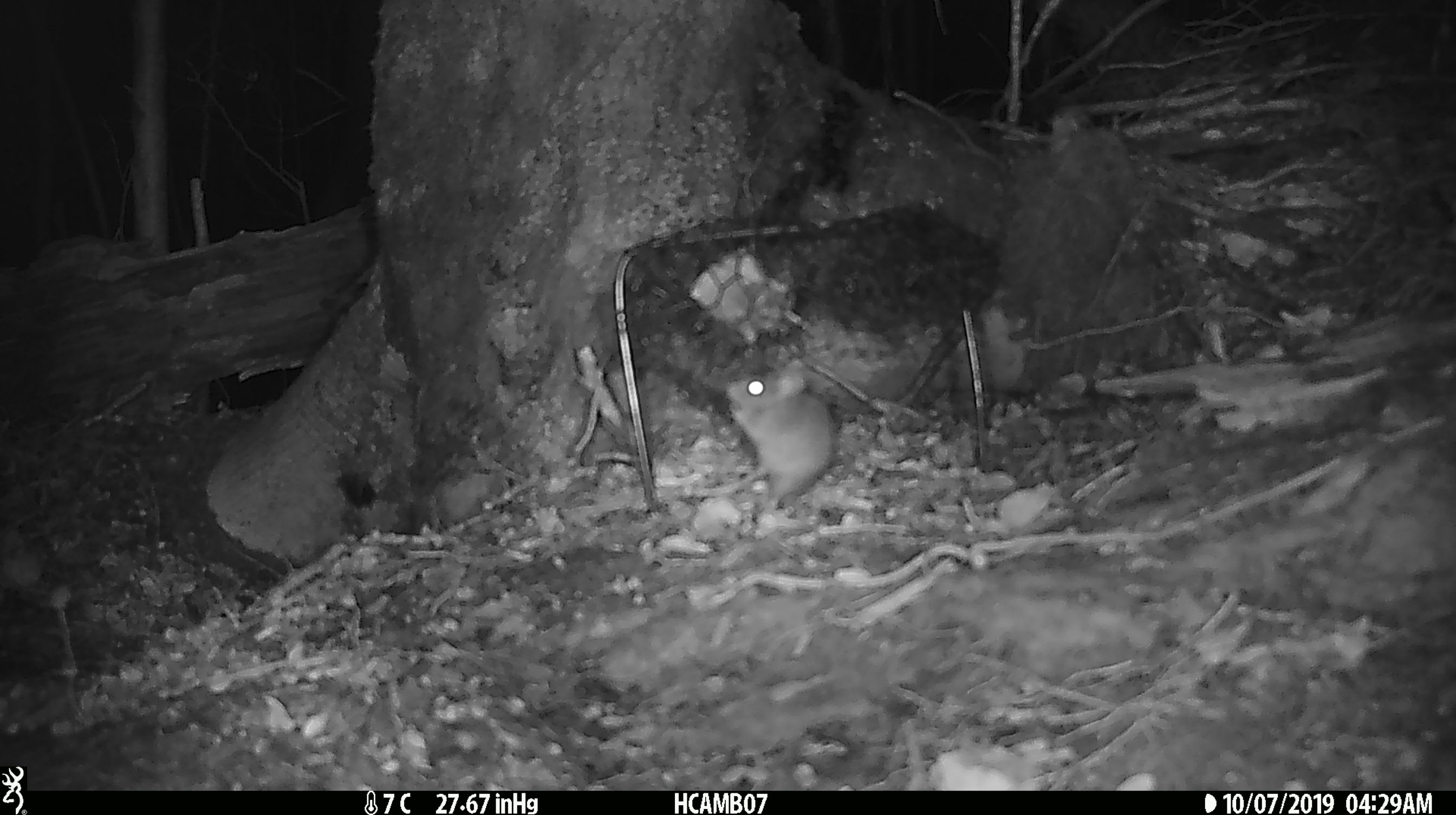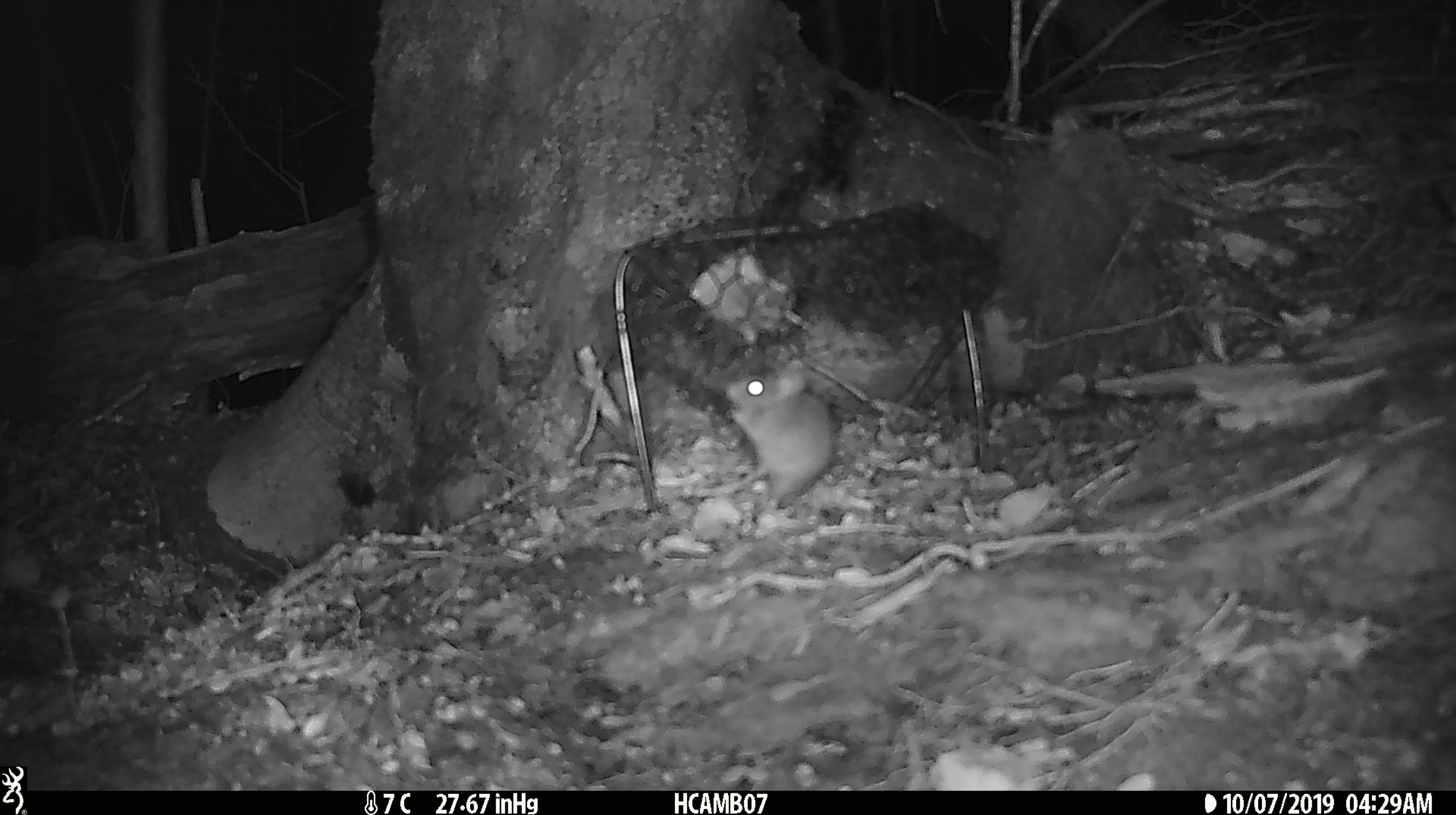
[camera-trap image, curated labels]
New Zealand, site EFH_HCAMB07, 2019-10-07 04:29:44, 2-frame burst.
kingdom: Animalia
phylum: Chordata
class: Mammalia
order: Rodentia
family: Muridae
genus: Mus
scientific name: Mus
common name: mouse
Mouse (Mus).